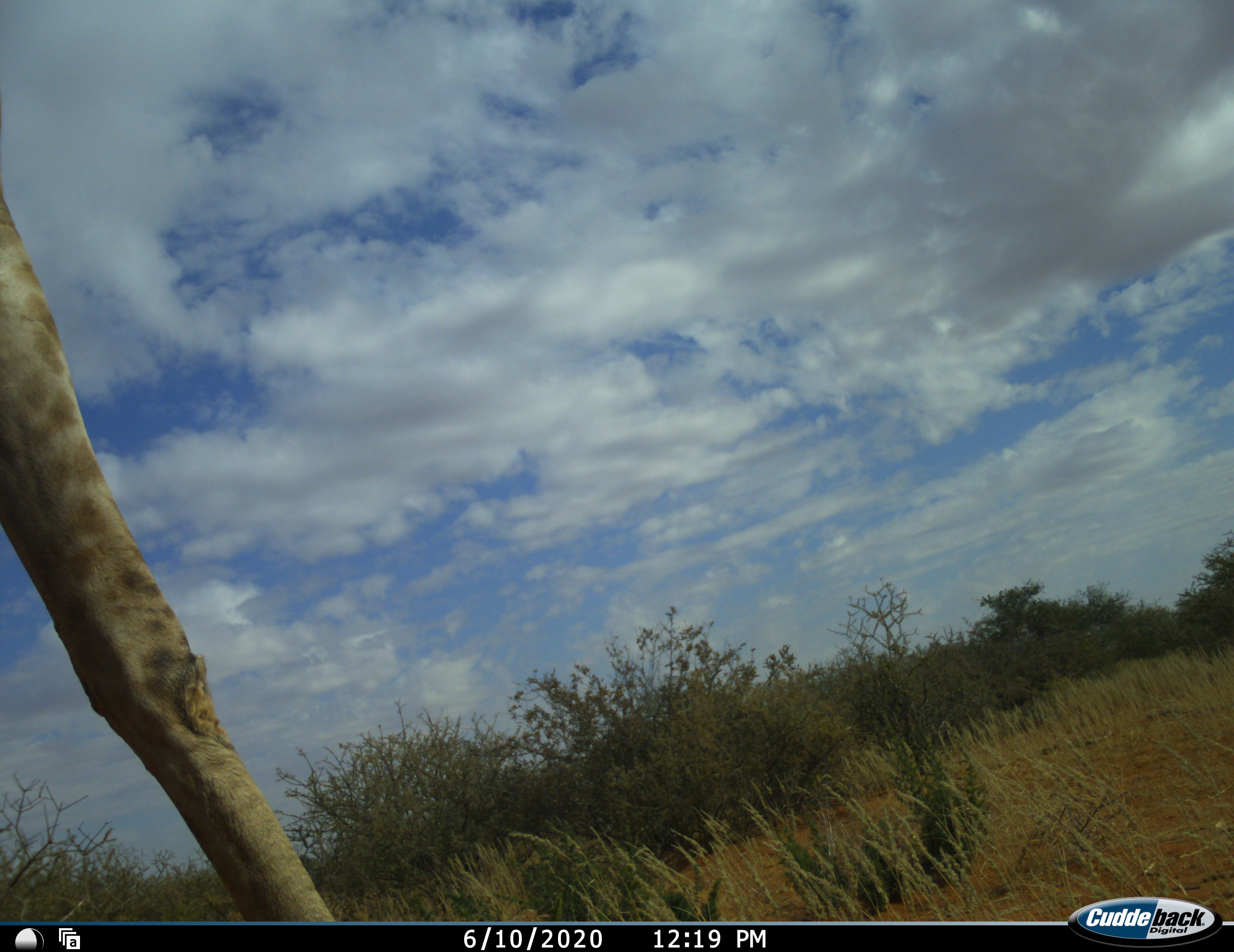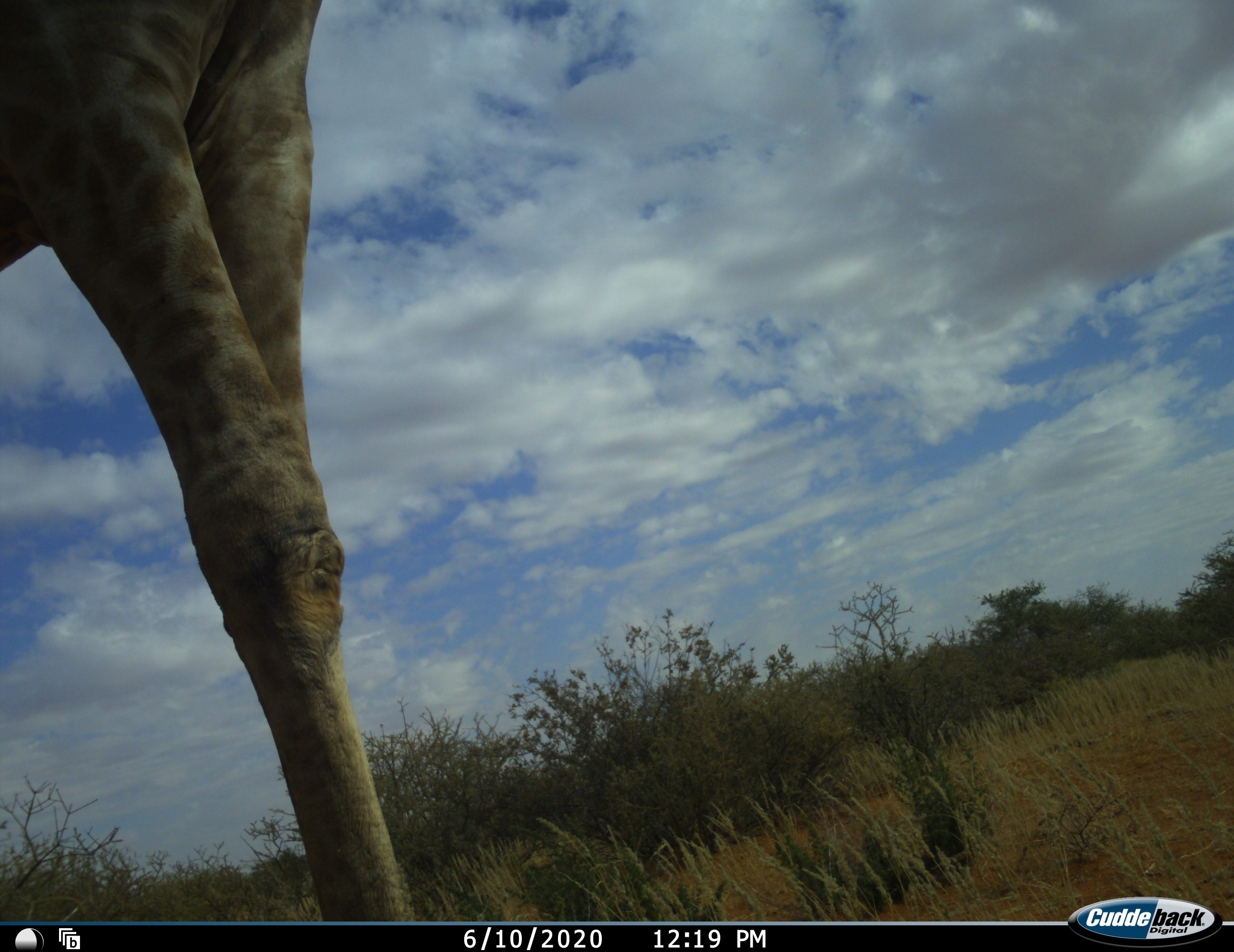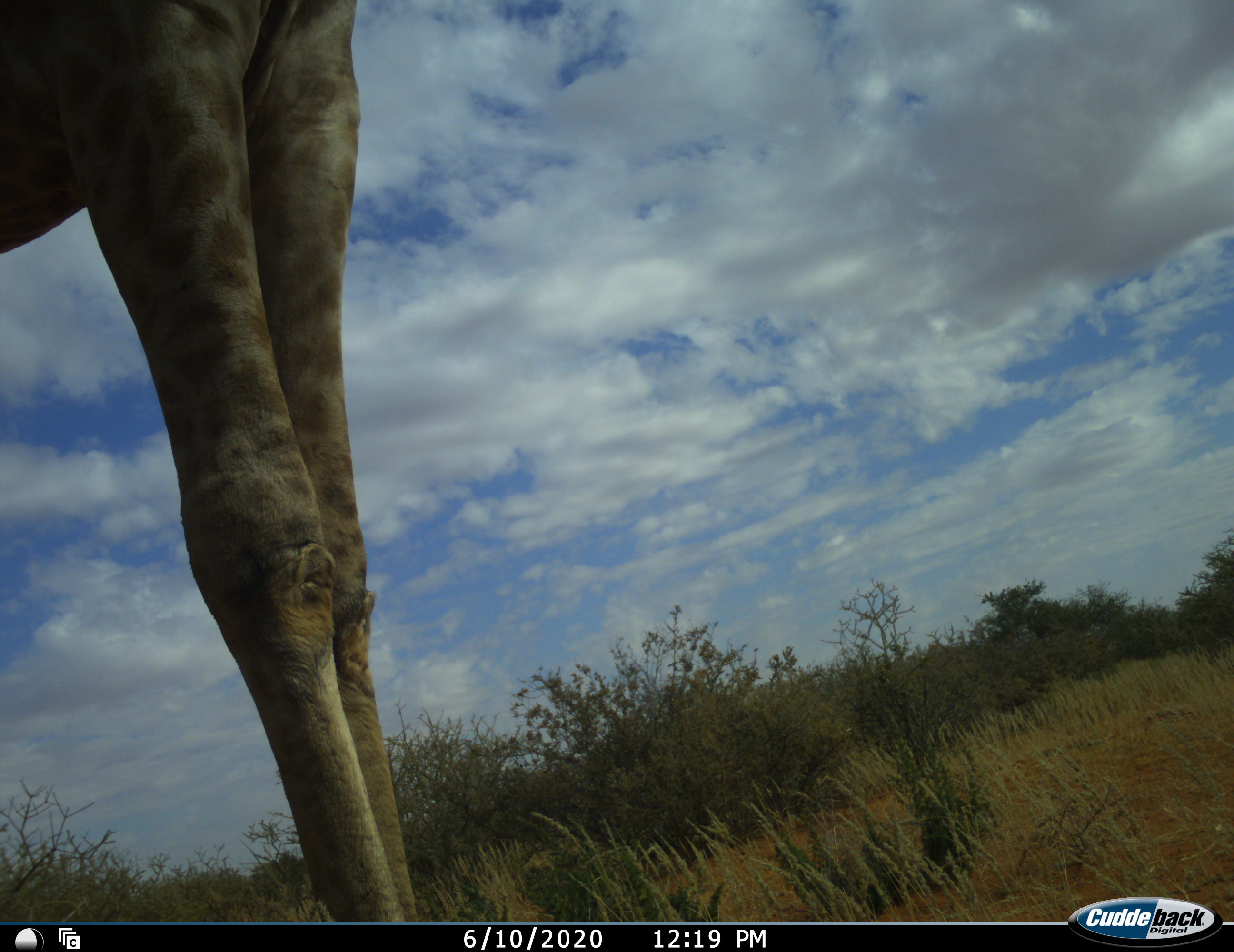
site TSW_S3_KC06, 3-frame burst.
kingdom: Animalia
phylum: Chordata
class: Mammalia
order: Artiodactyla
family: Giraffidae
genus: Giraffa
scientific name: Giraffa camelopardalis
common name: giraffe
Giraffe (Giraffa camelopardalis), count 1. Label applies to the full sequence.